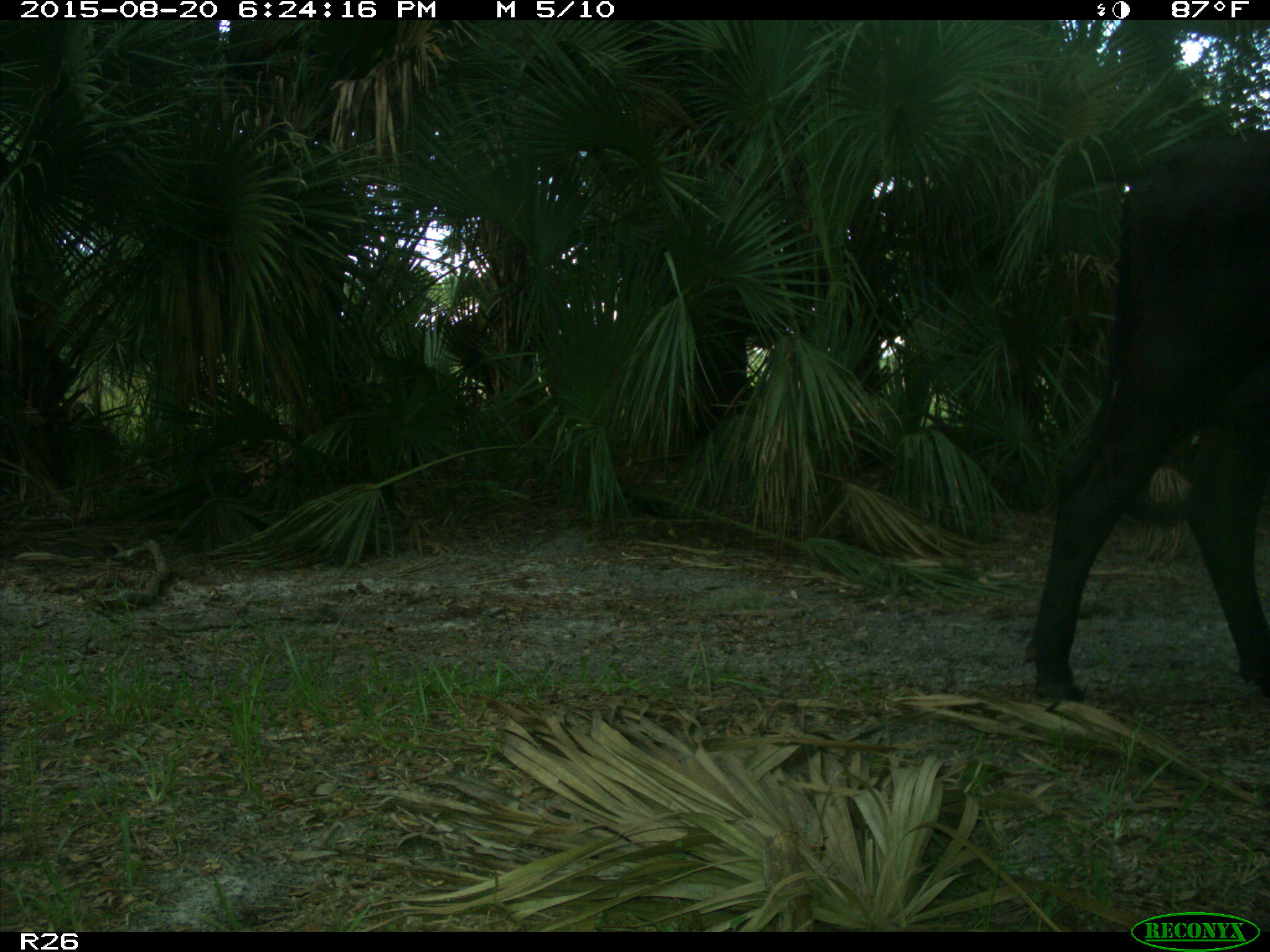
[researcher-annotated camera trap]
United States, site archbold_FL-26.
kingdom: Animalia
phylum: Chordata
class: Mammalia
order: Artiodactyla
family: Bovidae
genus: Bos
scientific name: Bos taurus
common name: domestic cow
Bos taurus (domestic cow).